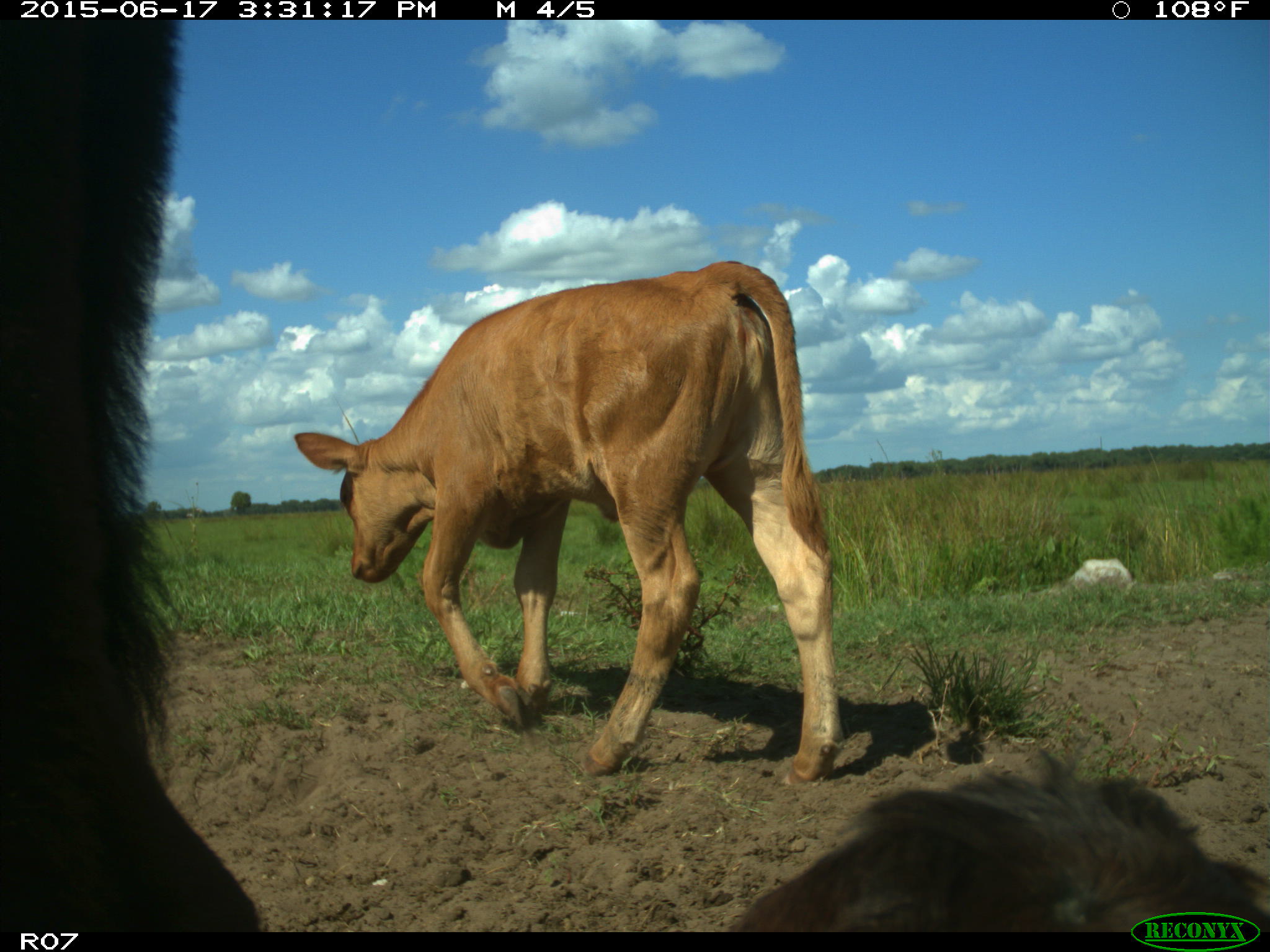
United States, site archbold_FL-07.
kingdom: Animalia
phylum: Chordata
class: Mammalia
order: Artiodactyla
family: Bovidae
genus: Bos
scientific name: Bos taurus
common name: domestic cow